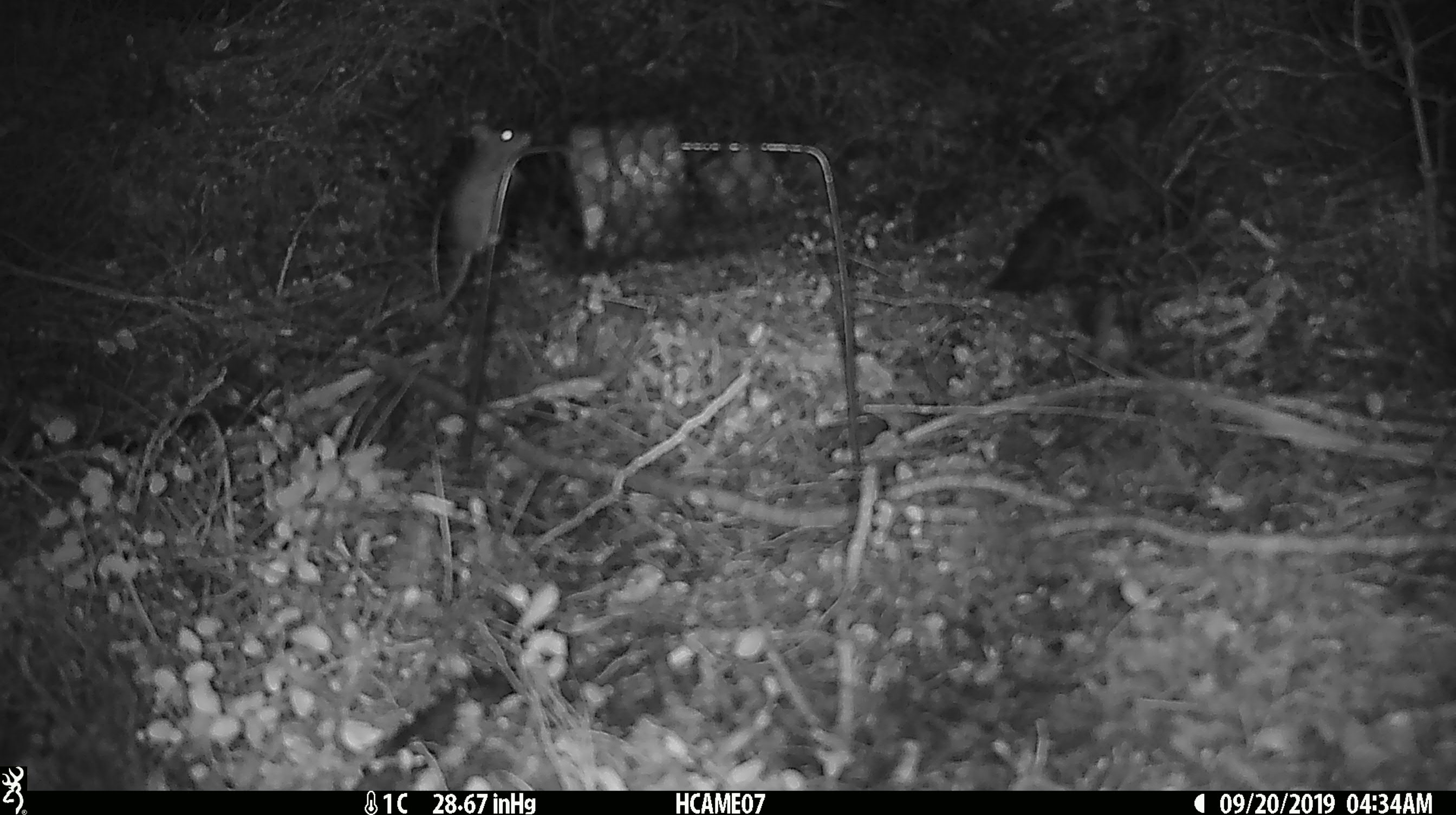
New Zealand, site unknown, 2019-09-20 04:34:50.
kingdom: Animalia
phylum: Chordata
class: Mammalia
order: Rodentia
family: Muridae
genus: Mus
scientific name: Mus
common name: mouse